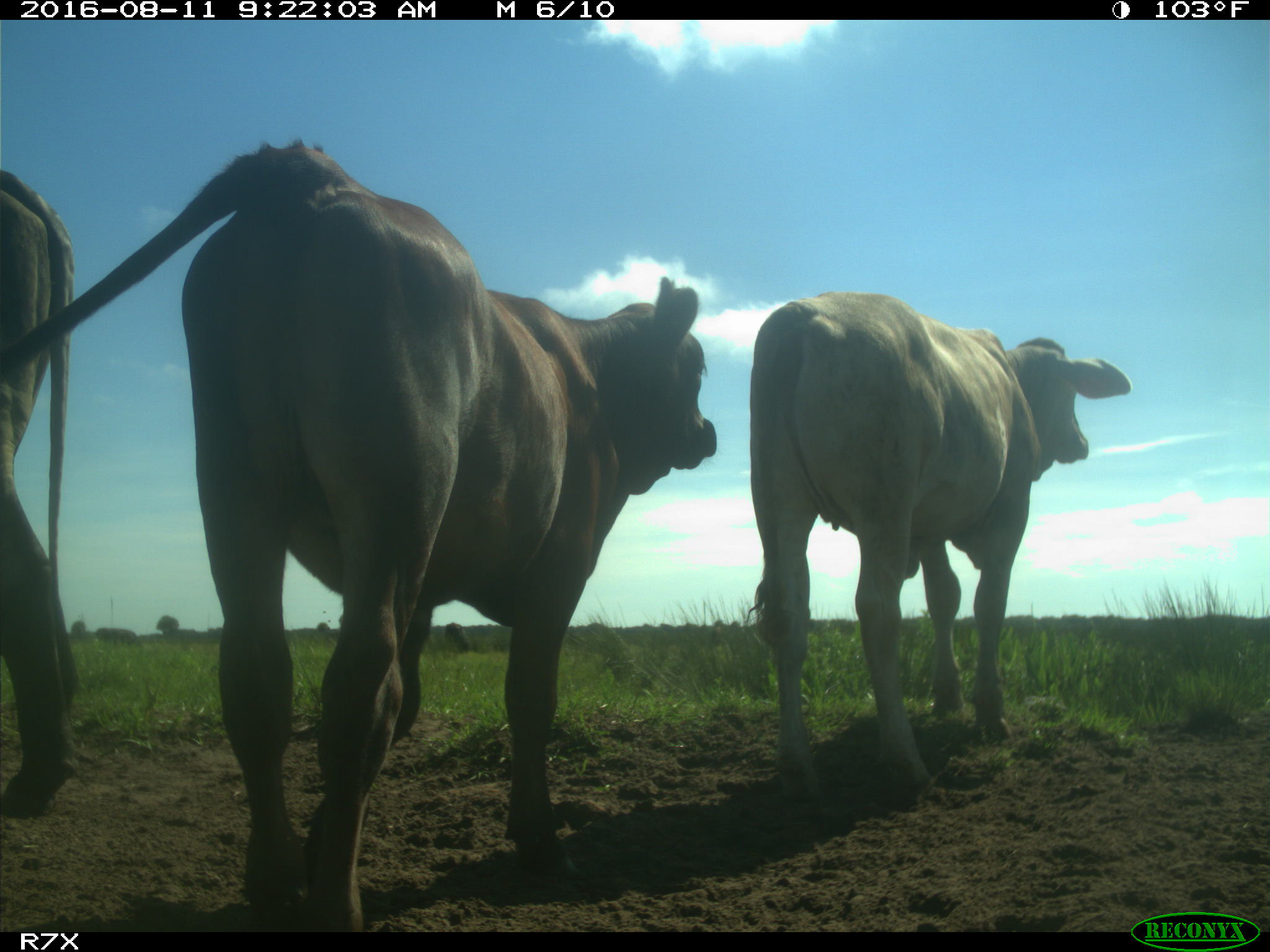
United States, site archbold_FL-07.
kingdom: Animalia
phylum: Chordata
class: Mammalia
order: Artiodactyla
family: Bovidae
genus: Bos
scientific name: Bos taurus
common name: domestic cow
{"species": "Bos taurus (domestic cow)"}